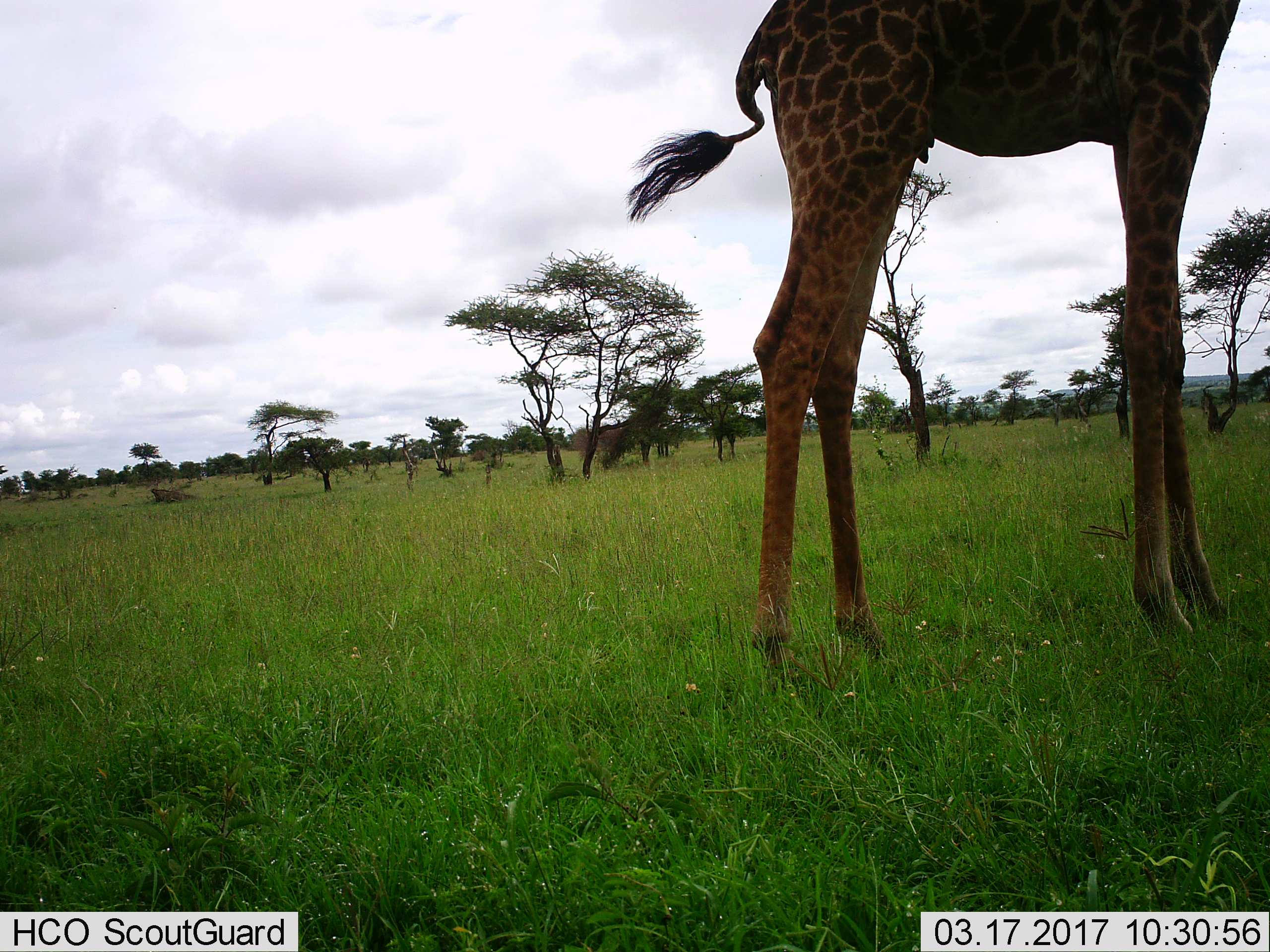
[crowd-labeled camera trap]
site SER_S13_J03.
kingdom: Animalia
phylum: Chordata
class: Mammalia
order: Artiodactyla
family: Giraffidae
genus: Giraffa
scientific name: Giraffa camelopardalis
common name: giraffe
Giraffe (Giraffa camelopardalis), count 1. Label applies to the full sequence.